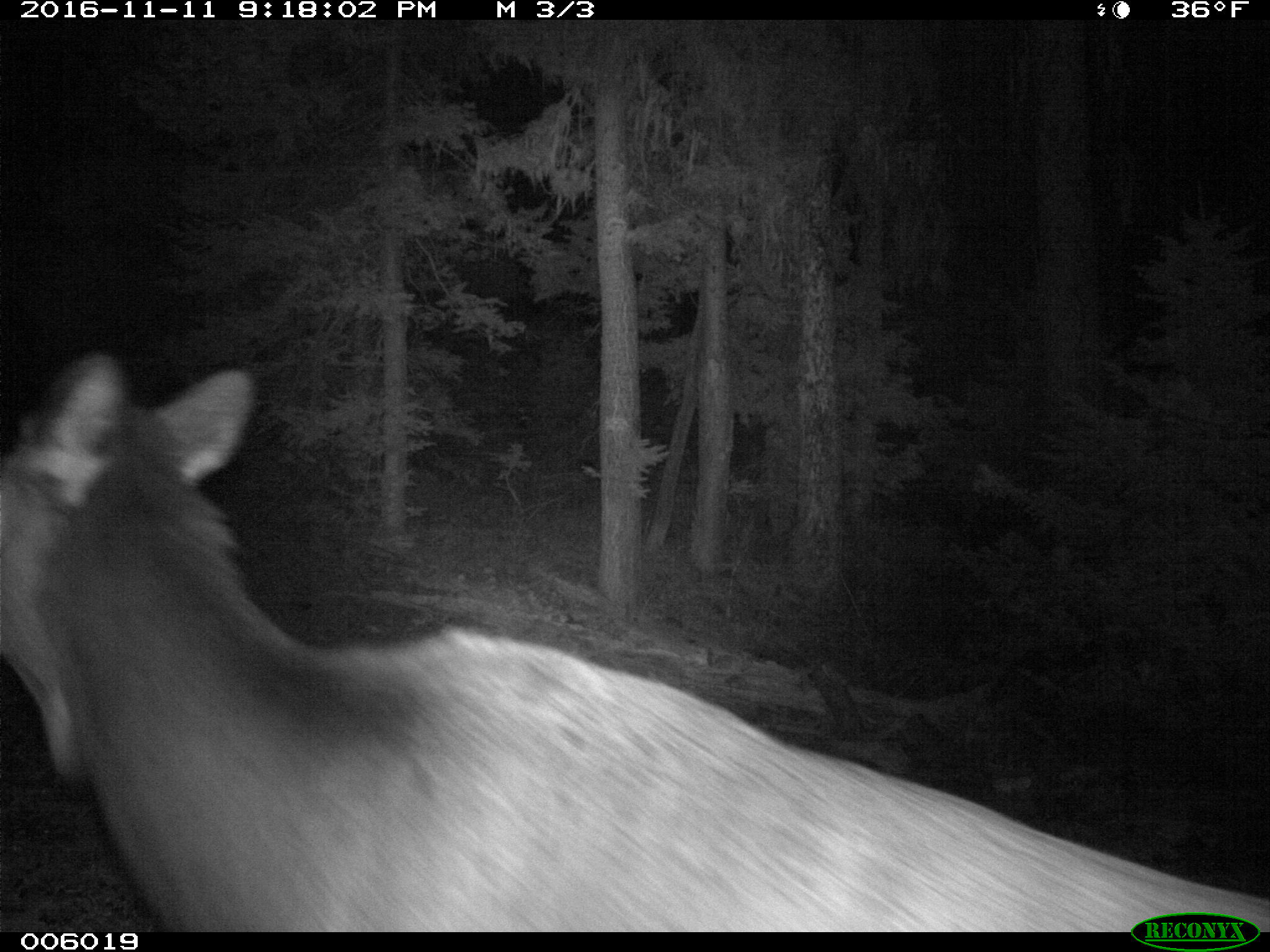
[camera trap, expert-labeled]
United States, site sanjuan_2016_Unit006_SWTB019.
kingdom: Animalia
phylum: Chordata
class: Mammalia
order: Artiodactyla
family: Cervidae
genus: Cervus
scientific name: Cervus elaphus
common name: red deer